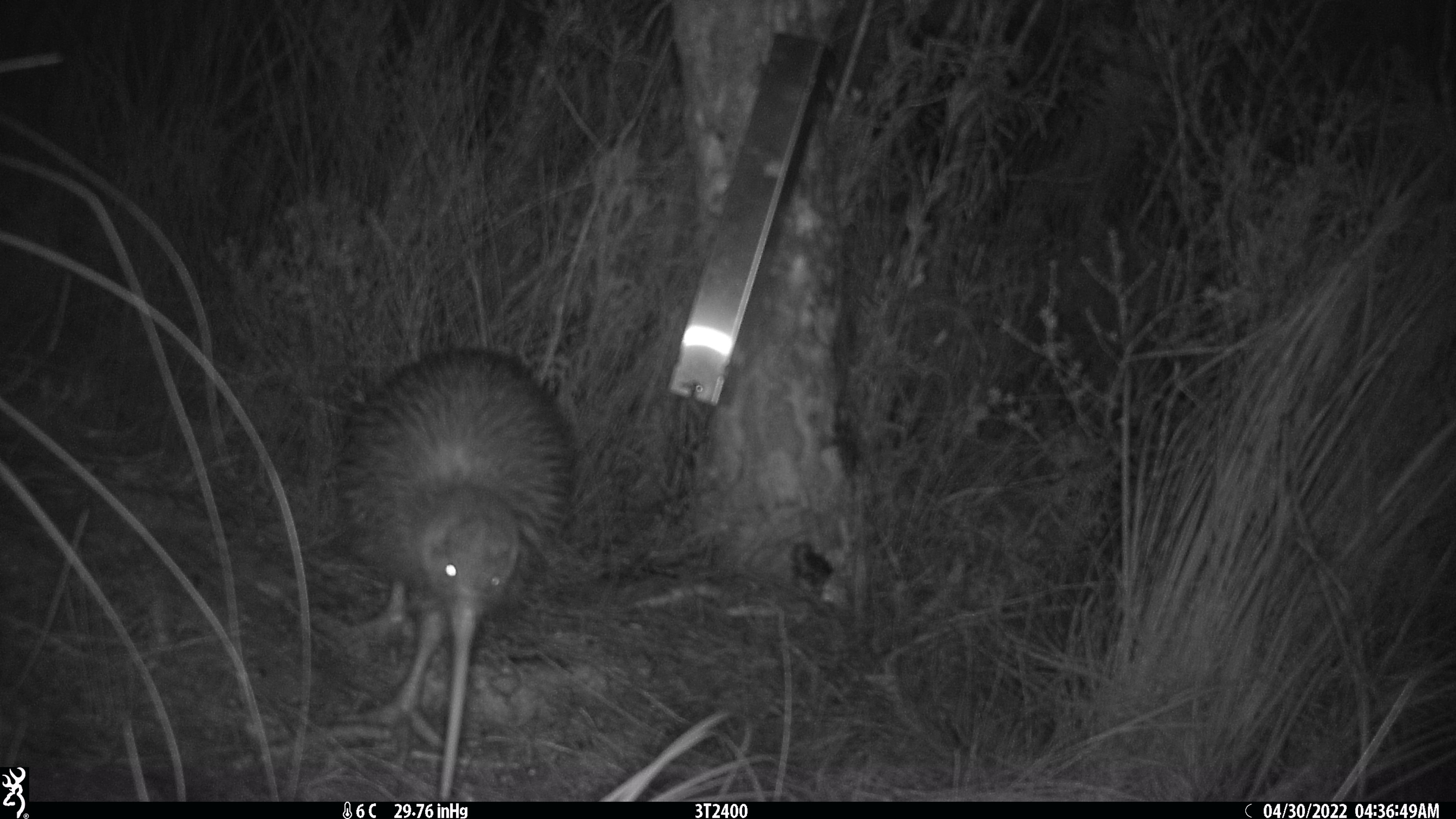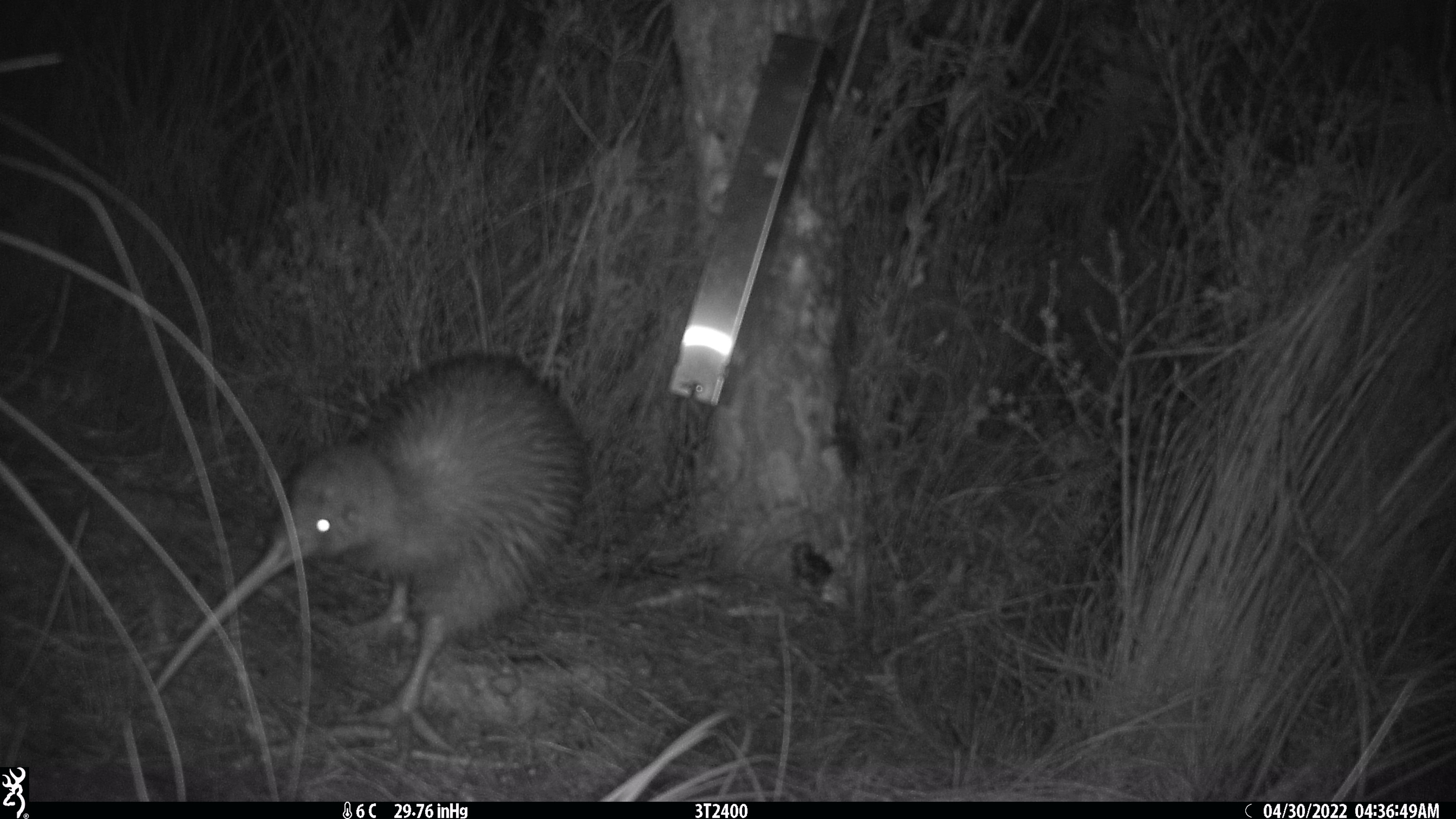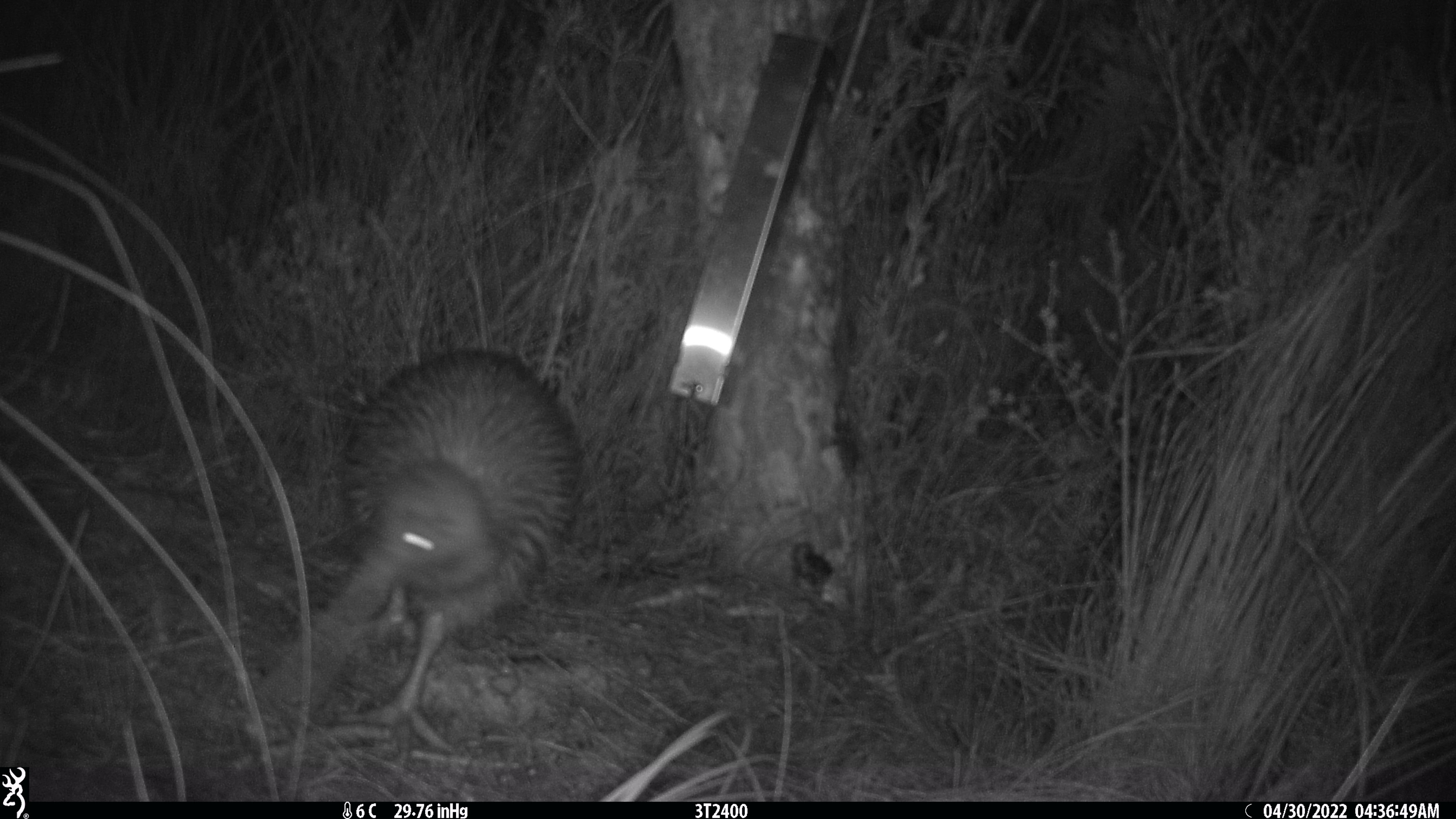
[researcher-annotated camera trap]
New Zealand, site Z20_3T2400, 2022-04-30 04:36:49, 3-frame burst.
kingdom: Animalia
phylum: Chordata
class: Aves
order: Apterygiformes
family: Apterygidae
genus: Apteryx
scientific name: Apteryx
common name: kiwi